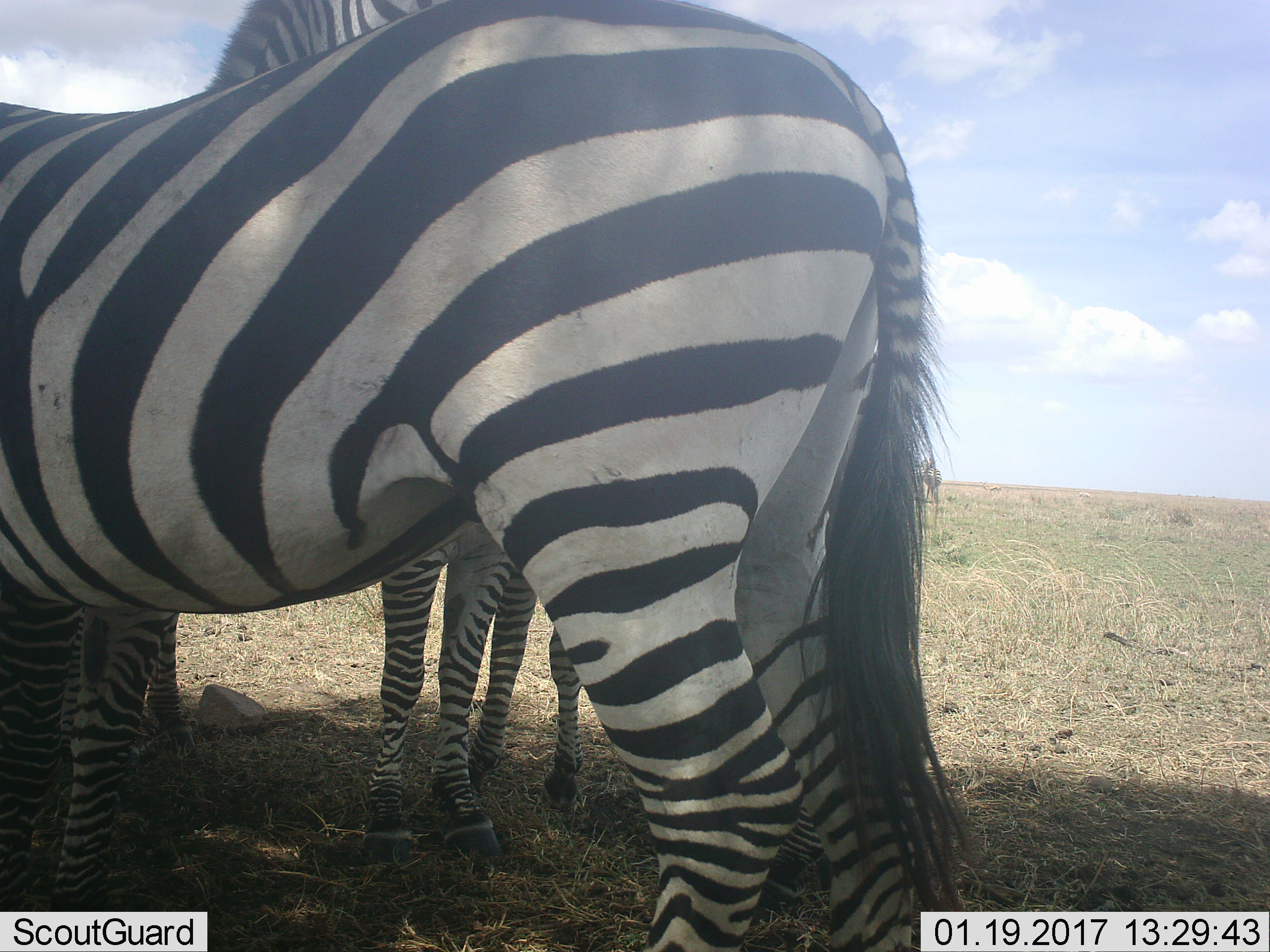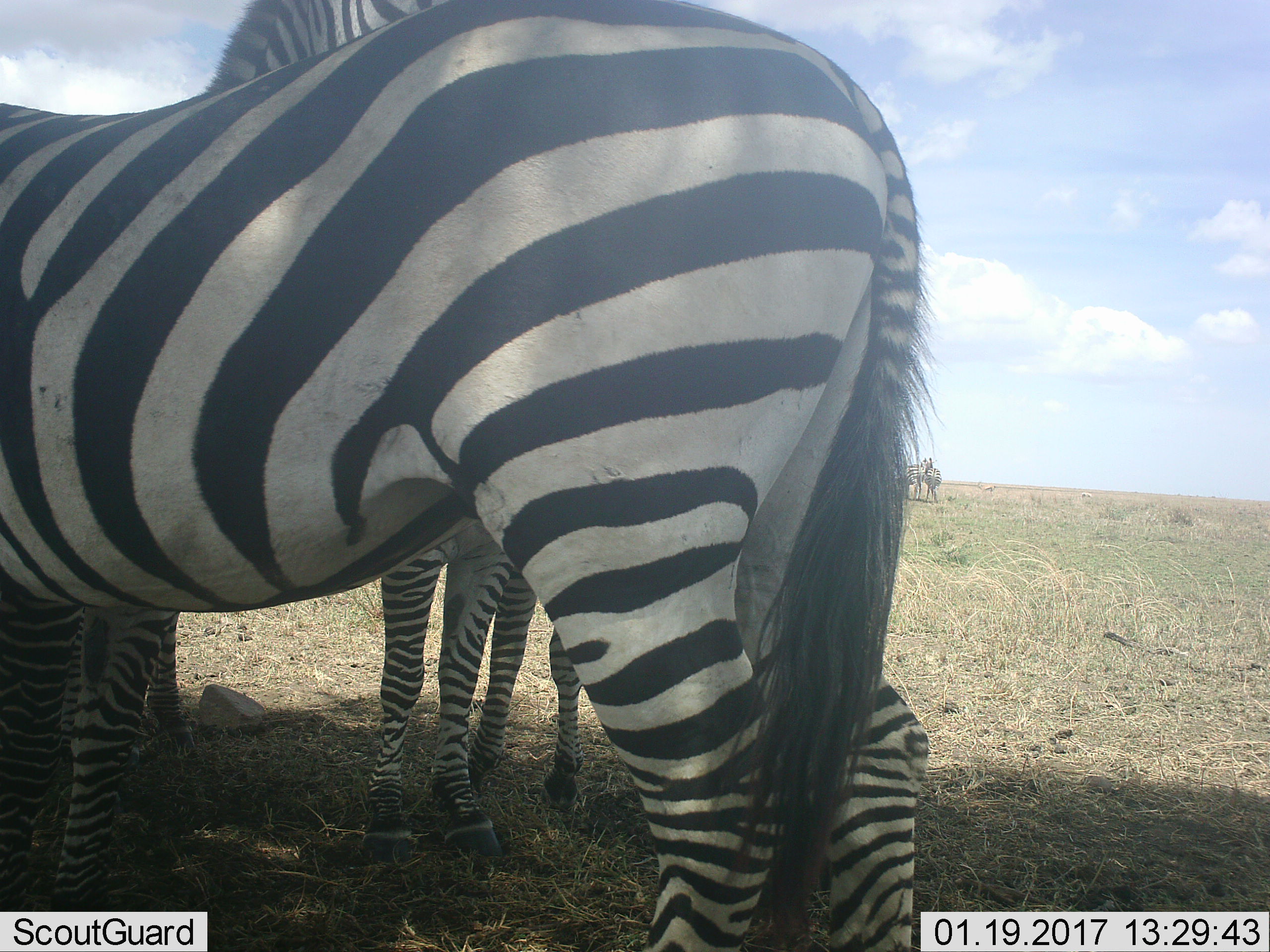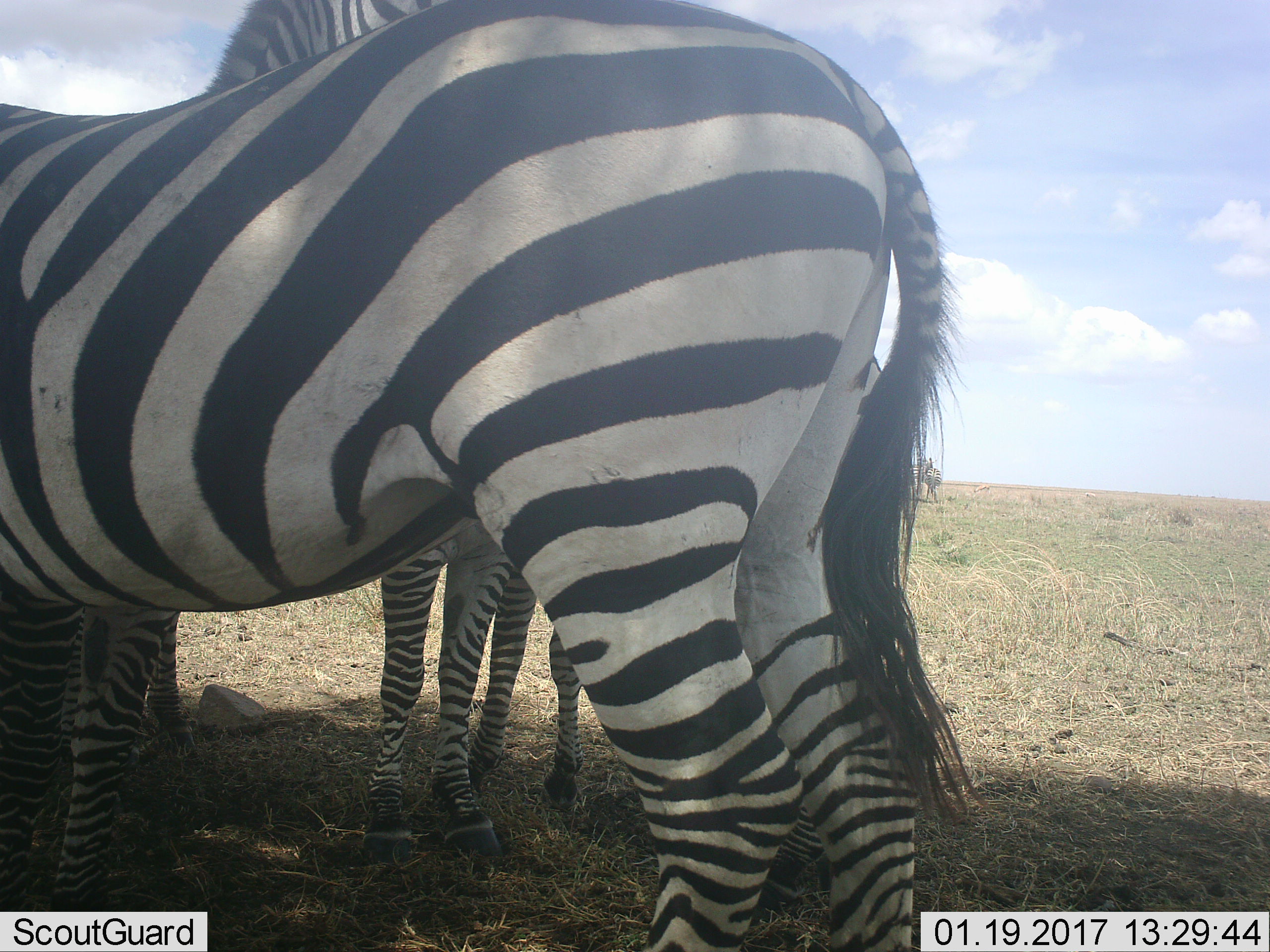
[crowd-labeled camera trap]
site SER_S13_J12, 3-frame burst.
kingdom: Animalia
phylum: Chordata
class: Mammalia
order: Perissodactyla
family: Equidae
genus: Equus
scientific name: Equus quagga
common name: plains zebra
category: zebraplains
Zebraplains (plains zebra) (Equus quagga), count 2. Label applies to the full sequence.